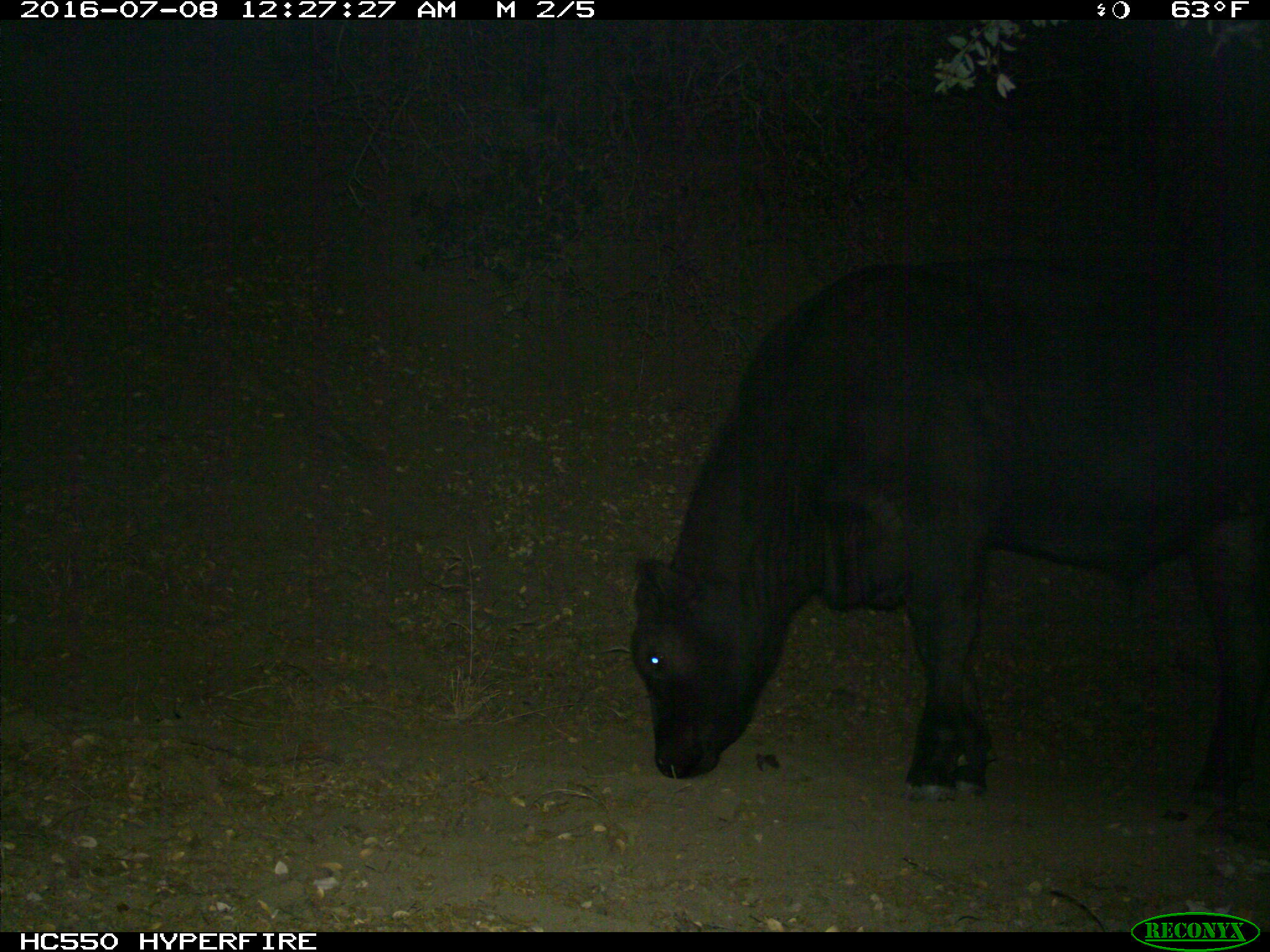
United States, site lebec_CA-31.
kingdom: Animalia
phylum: Chordata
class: Mammalia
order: Artiodactyla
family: Bovidae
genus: Bos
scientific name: Bos taurus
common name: domestic cow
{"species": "Bos taurus (domestic cow)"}